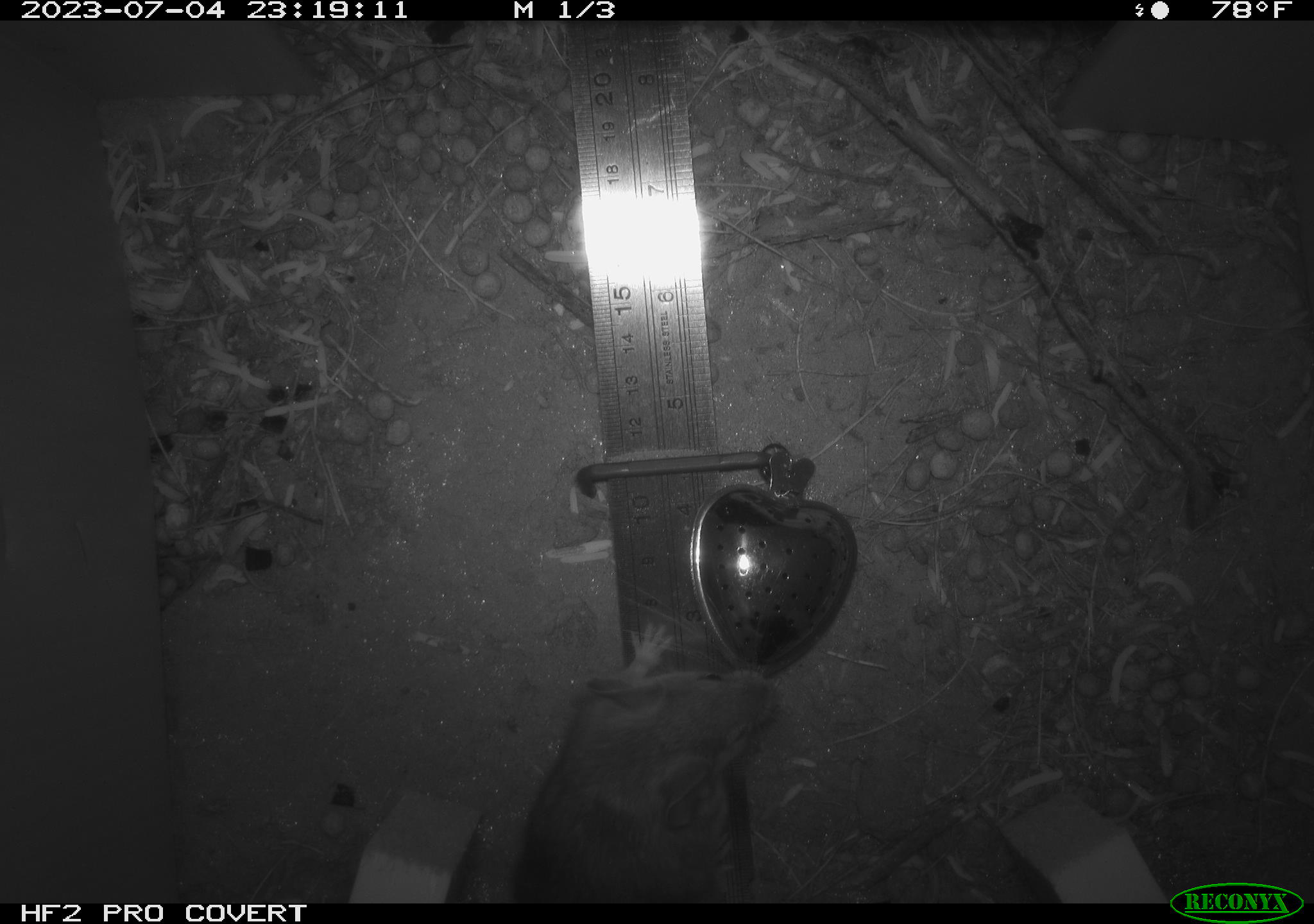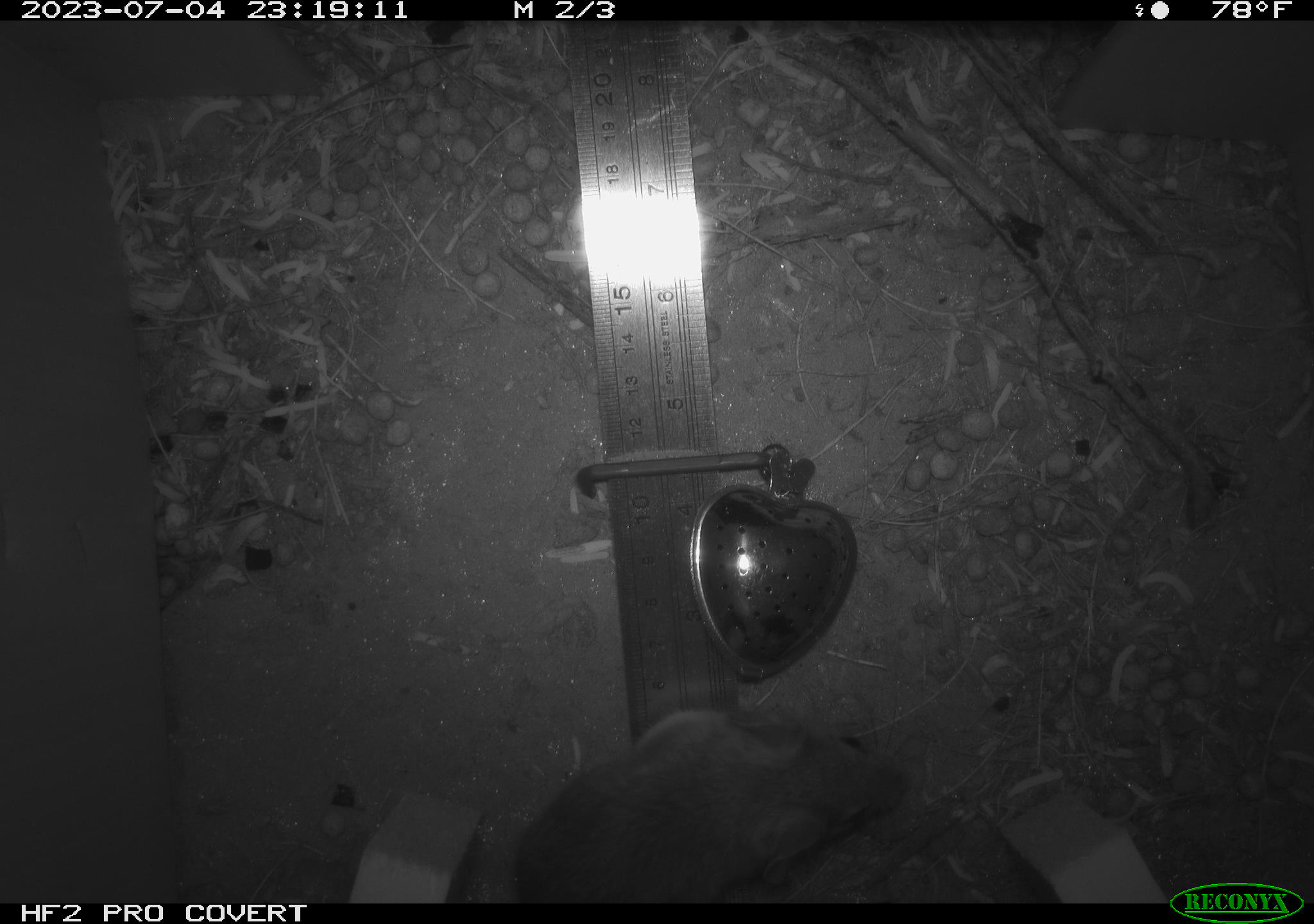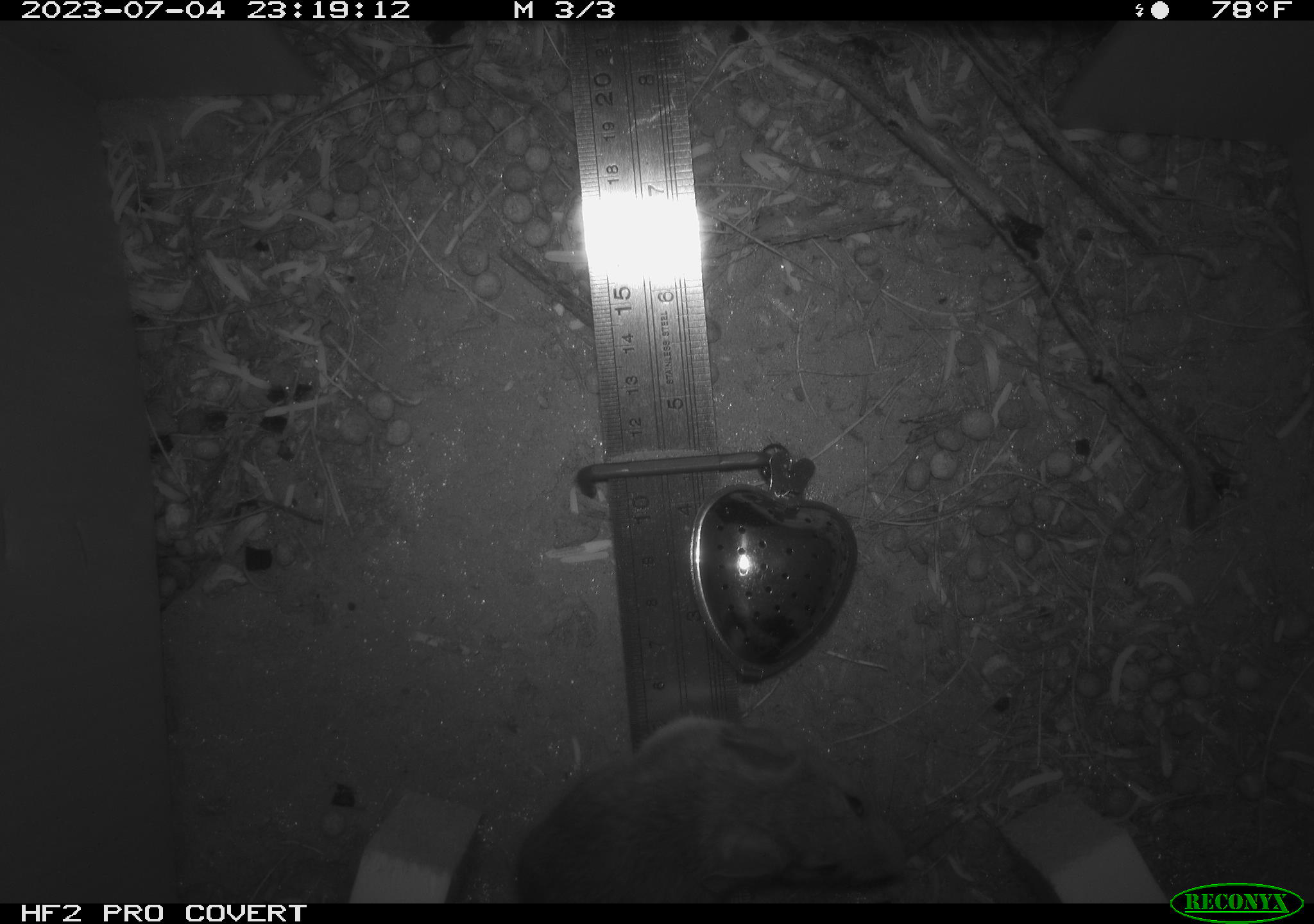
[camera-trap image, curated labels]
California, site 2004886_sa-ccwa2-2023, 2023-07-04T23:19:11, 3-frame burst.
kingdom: Animalia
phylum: Chordata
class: Mammalia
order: Rodentia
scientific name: Rodentia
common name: mouse species